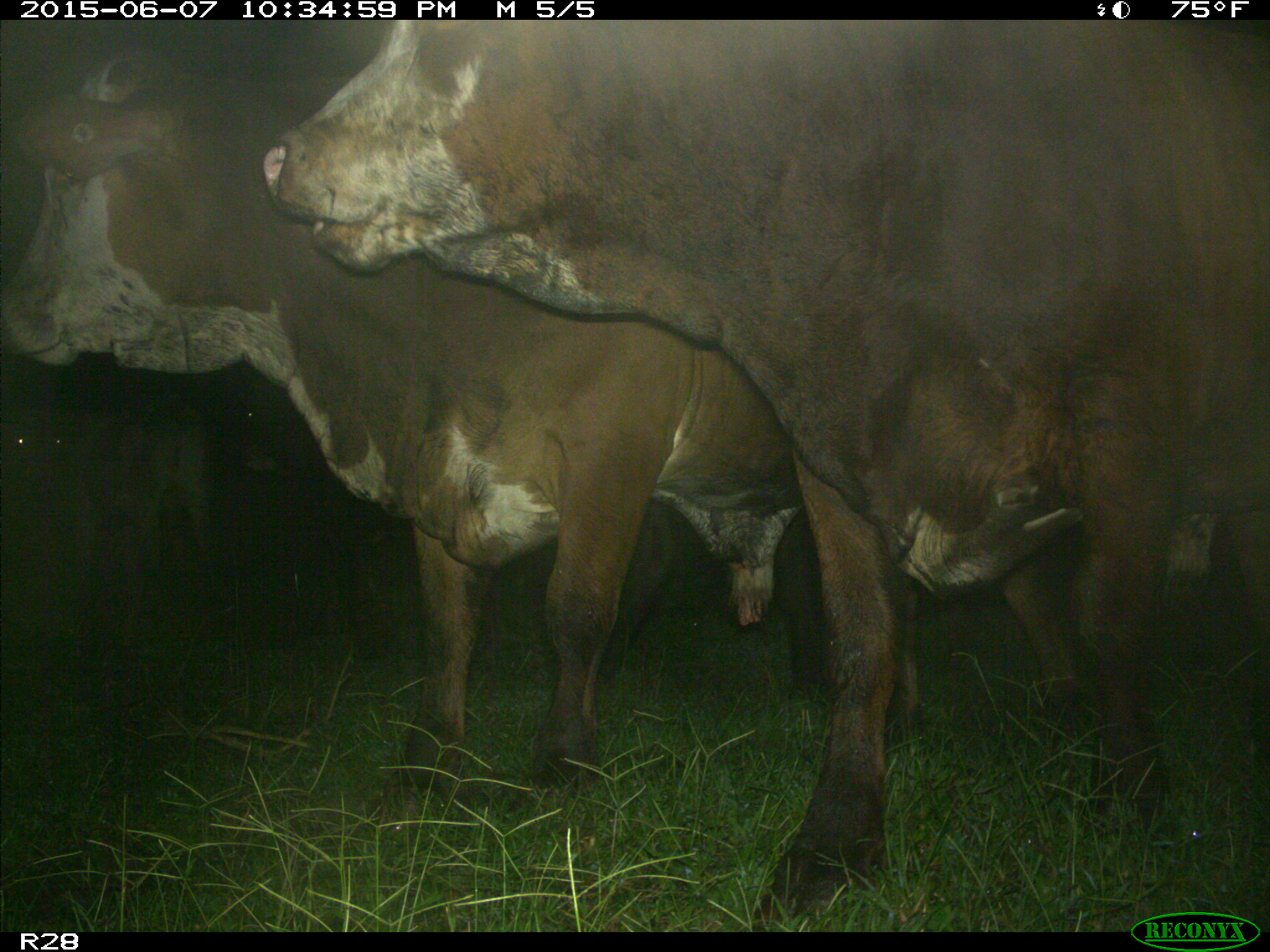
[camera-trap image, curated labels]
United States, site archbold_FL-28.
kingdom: Animalia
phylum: Chordata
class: Mammalia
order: Artiodactyla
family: Bovidae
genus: Bos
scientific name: Bos taurus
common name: domestic cow